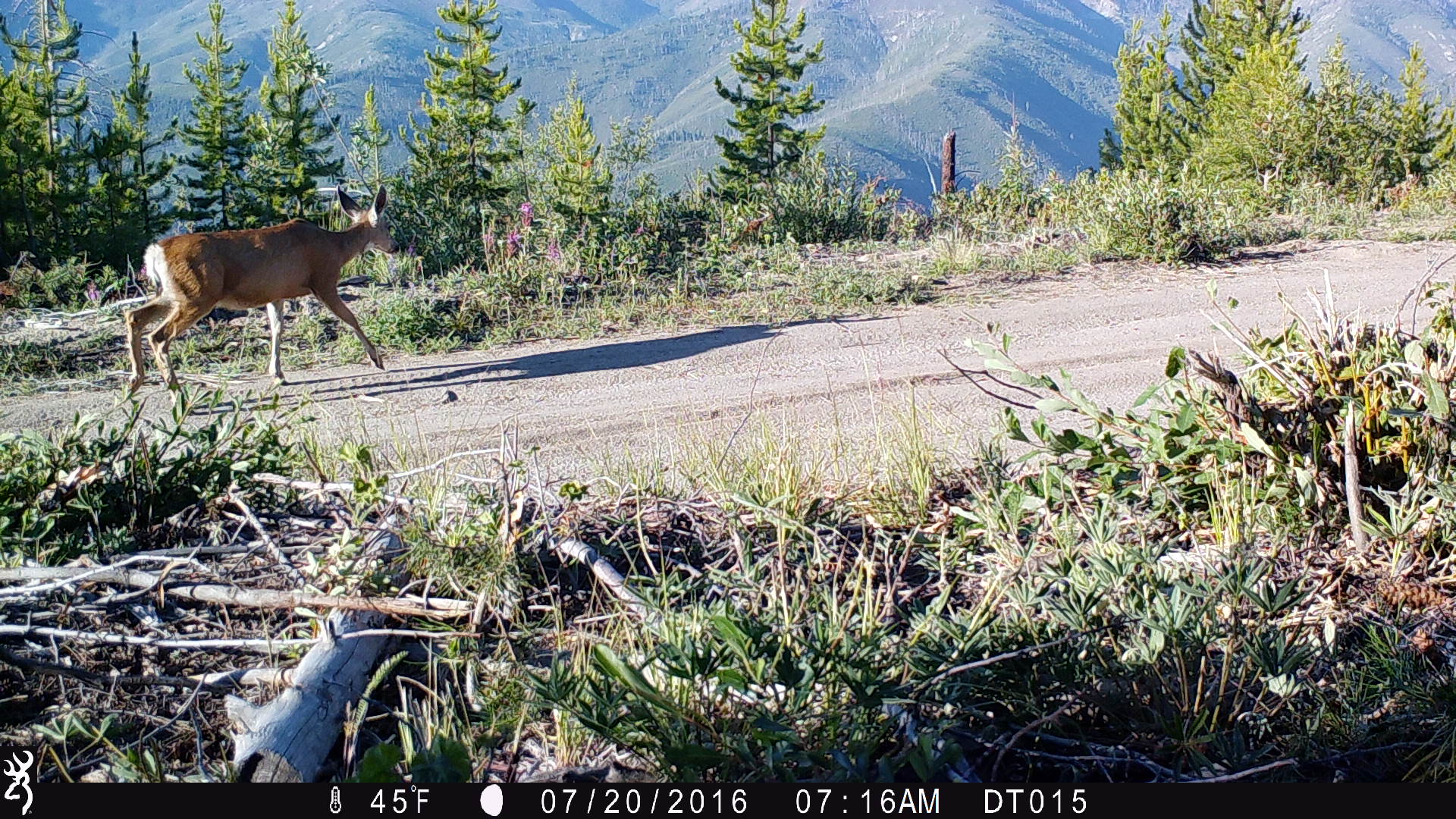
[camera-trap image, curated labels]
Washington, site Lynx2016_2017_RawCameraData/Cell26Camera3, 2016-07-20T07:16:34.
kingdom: Animalia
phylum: Chordata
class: Mammalia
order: Artiodactyla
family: Cervidae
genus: Odocoileus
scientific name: Odocoileus hemionus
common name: mule deer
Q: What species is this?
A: Odocoileus hemionus (mule deer).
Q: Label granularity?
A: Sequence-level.